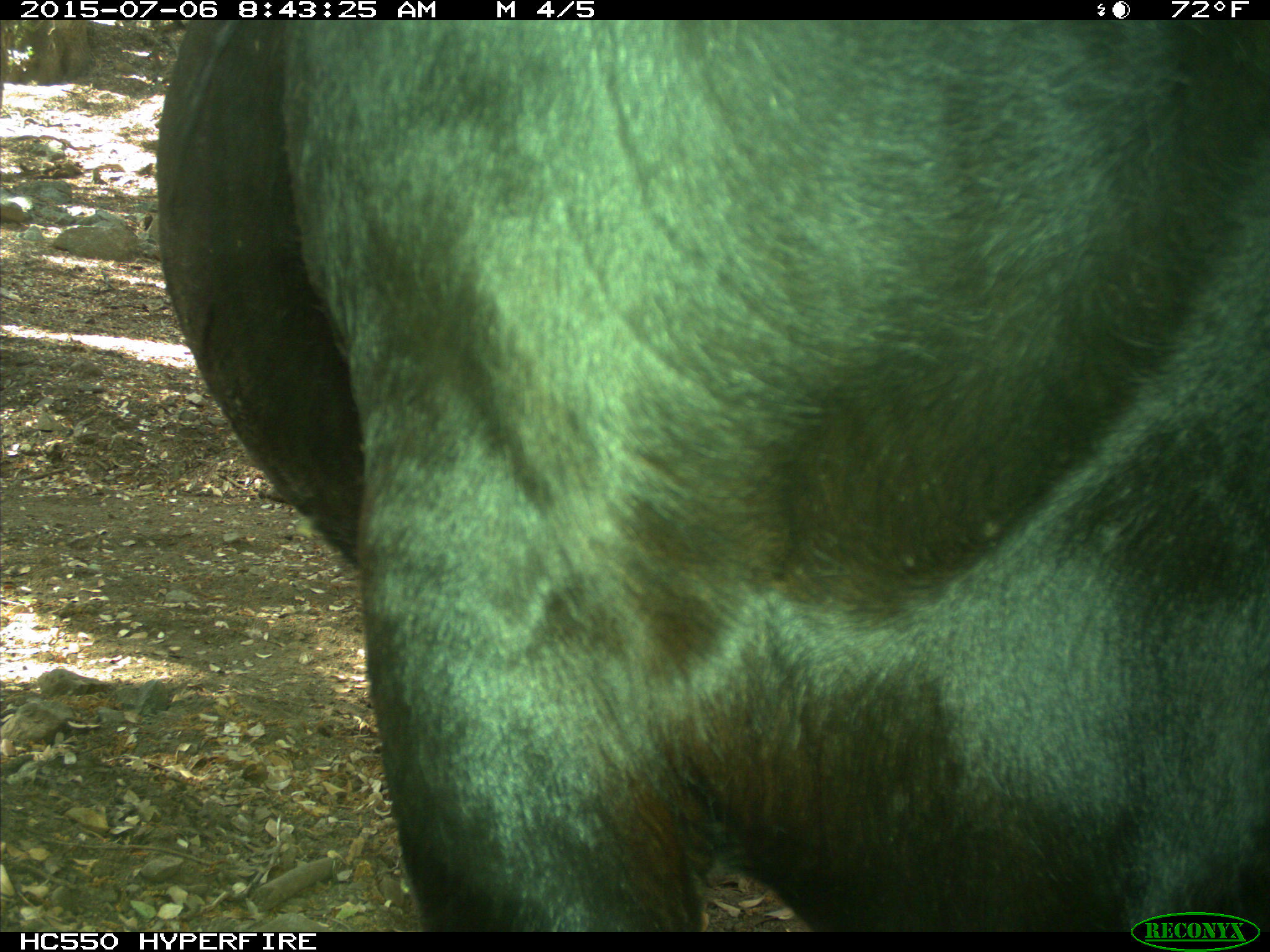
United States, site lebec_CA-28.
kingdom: Animalia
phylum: Chordata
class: Mammalia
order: Artiodactyla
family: Bovidae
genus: Bos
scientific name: Bos taurus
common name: domestic cow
Bos taurus (domestic cow).